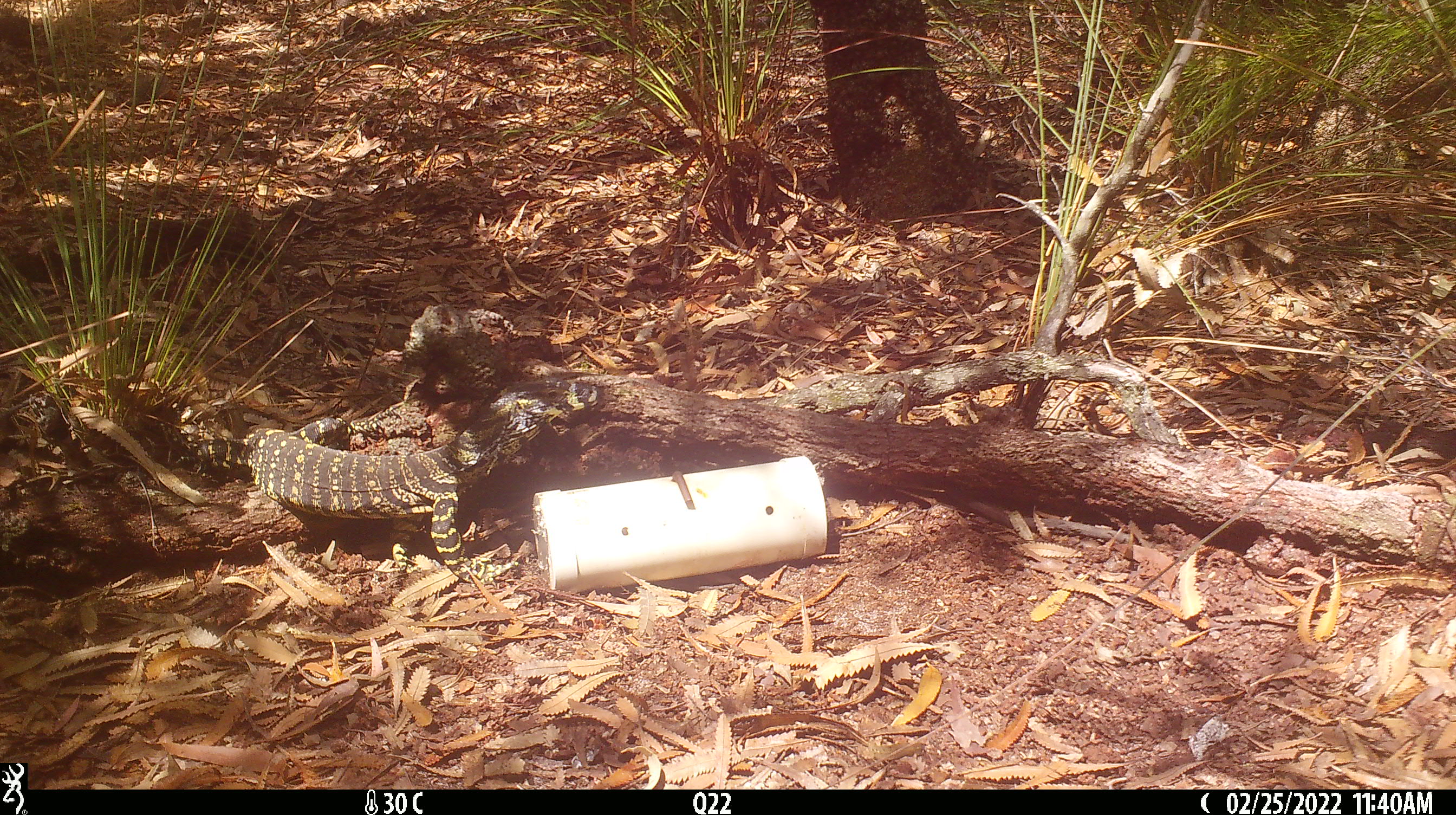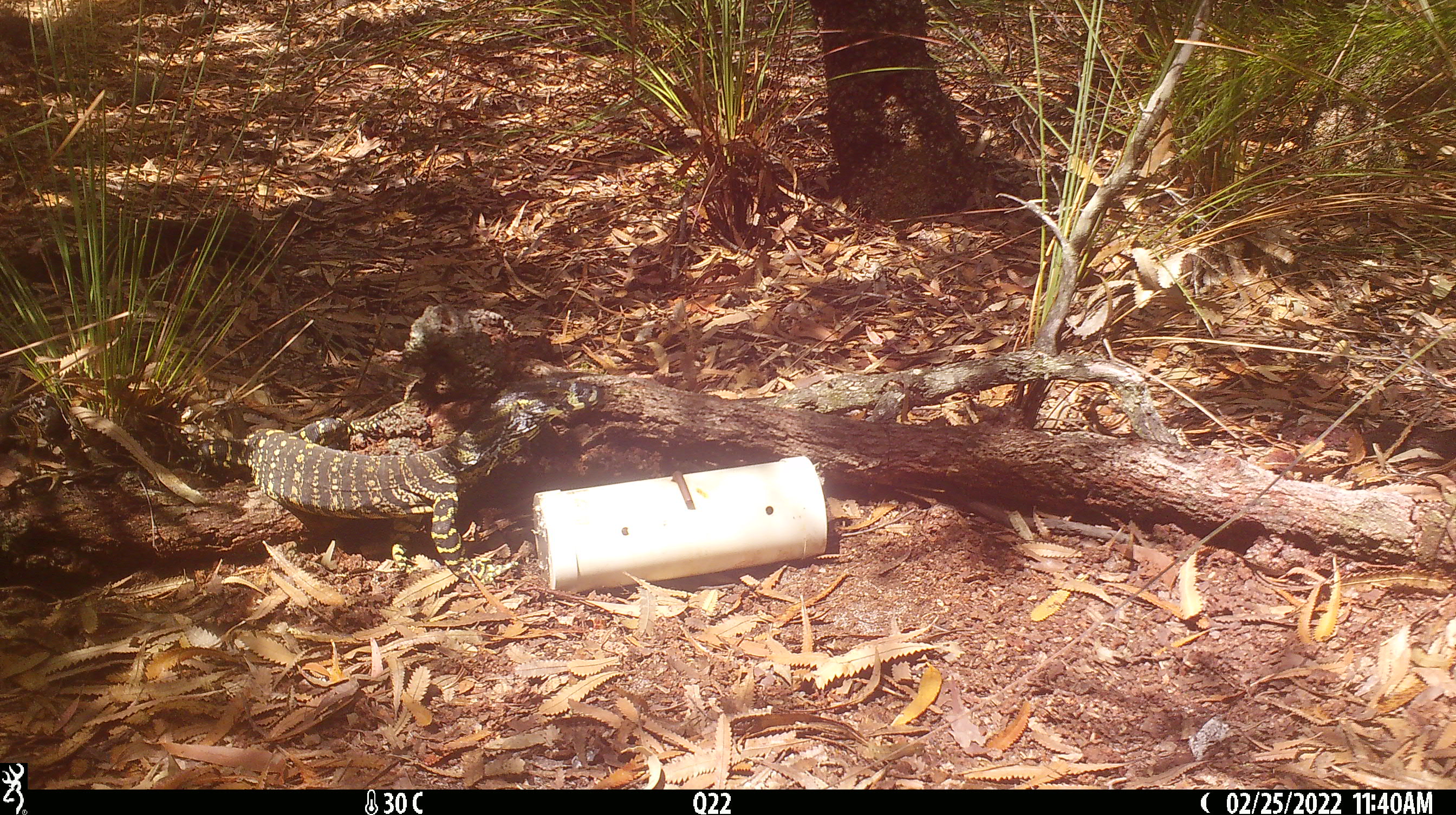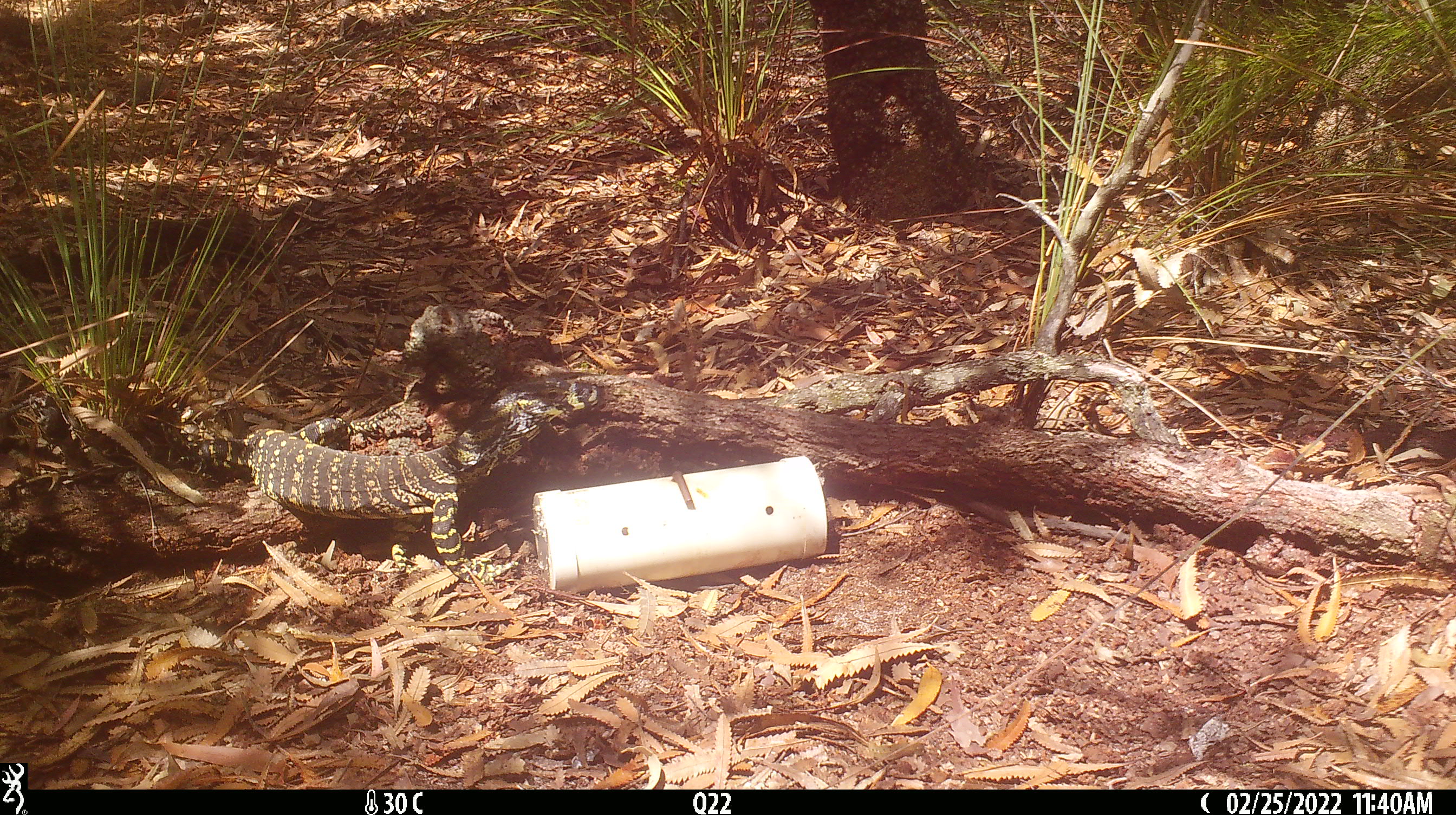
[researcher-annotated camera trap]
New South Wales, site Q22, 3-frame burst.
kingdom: Animalia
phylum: Chordata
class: Reptilia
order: Squamata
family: Varanidae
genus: Varanus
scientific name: Varanus varius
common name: lace monitor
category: goanna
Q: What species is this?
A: Goanna (lace monitor) (Varanus varius).